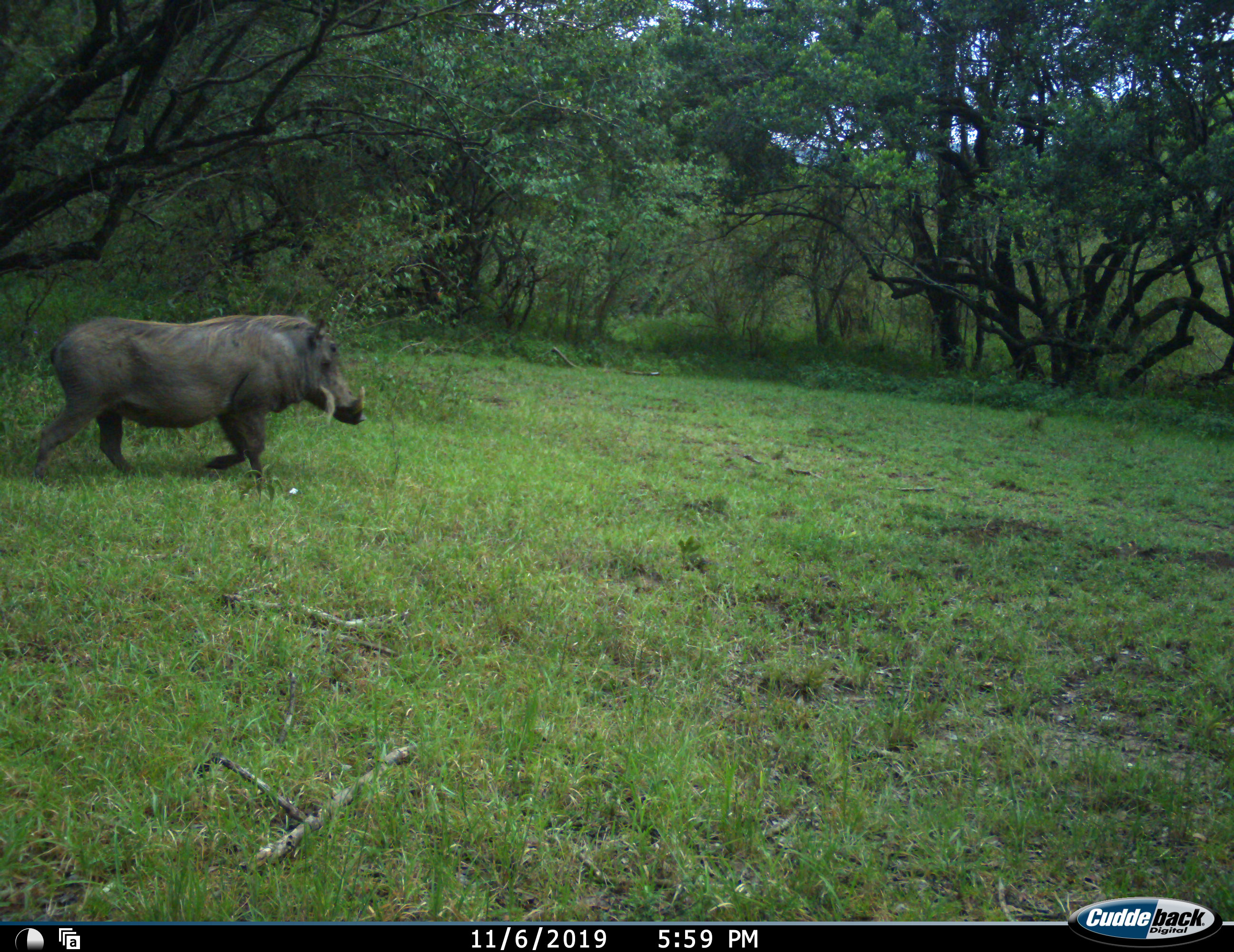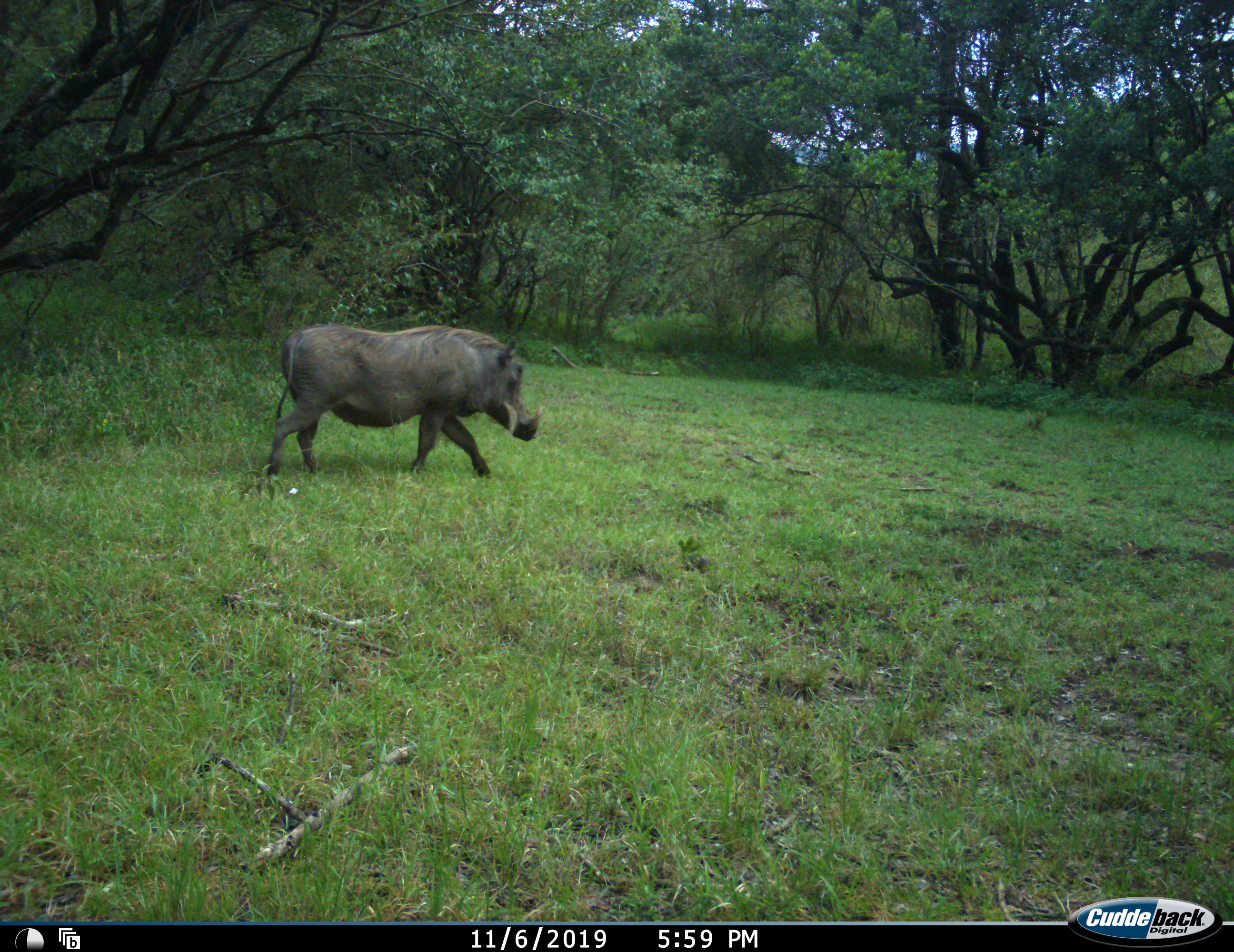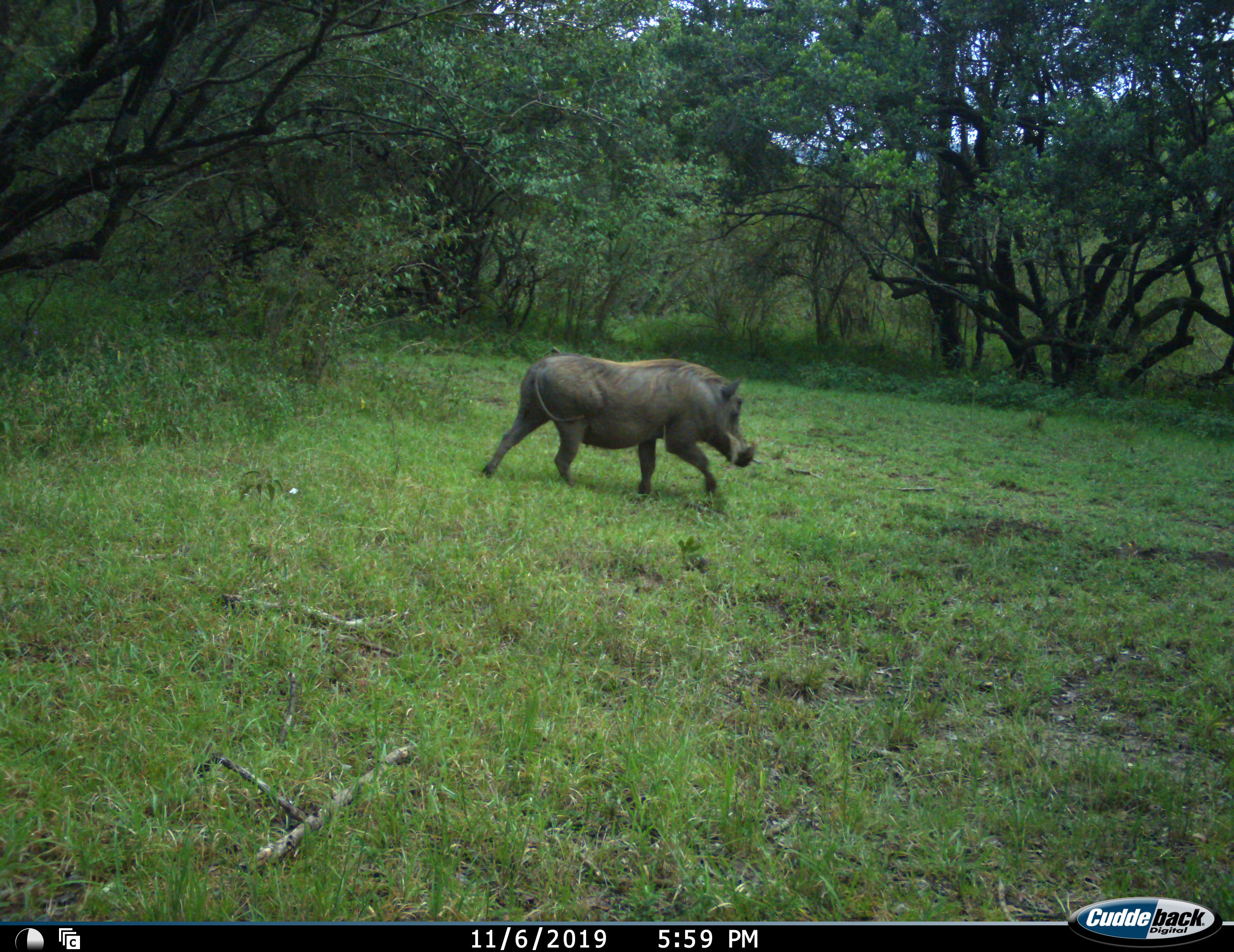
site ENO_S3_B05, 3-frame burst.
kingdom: Animalia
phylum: Chordata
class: Mammalia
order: Artiodactyla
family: Suidae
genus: Phacochoerus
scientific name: Phacochoerus africanus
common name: warthog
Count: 1.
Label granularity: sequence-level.